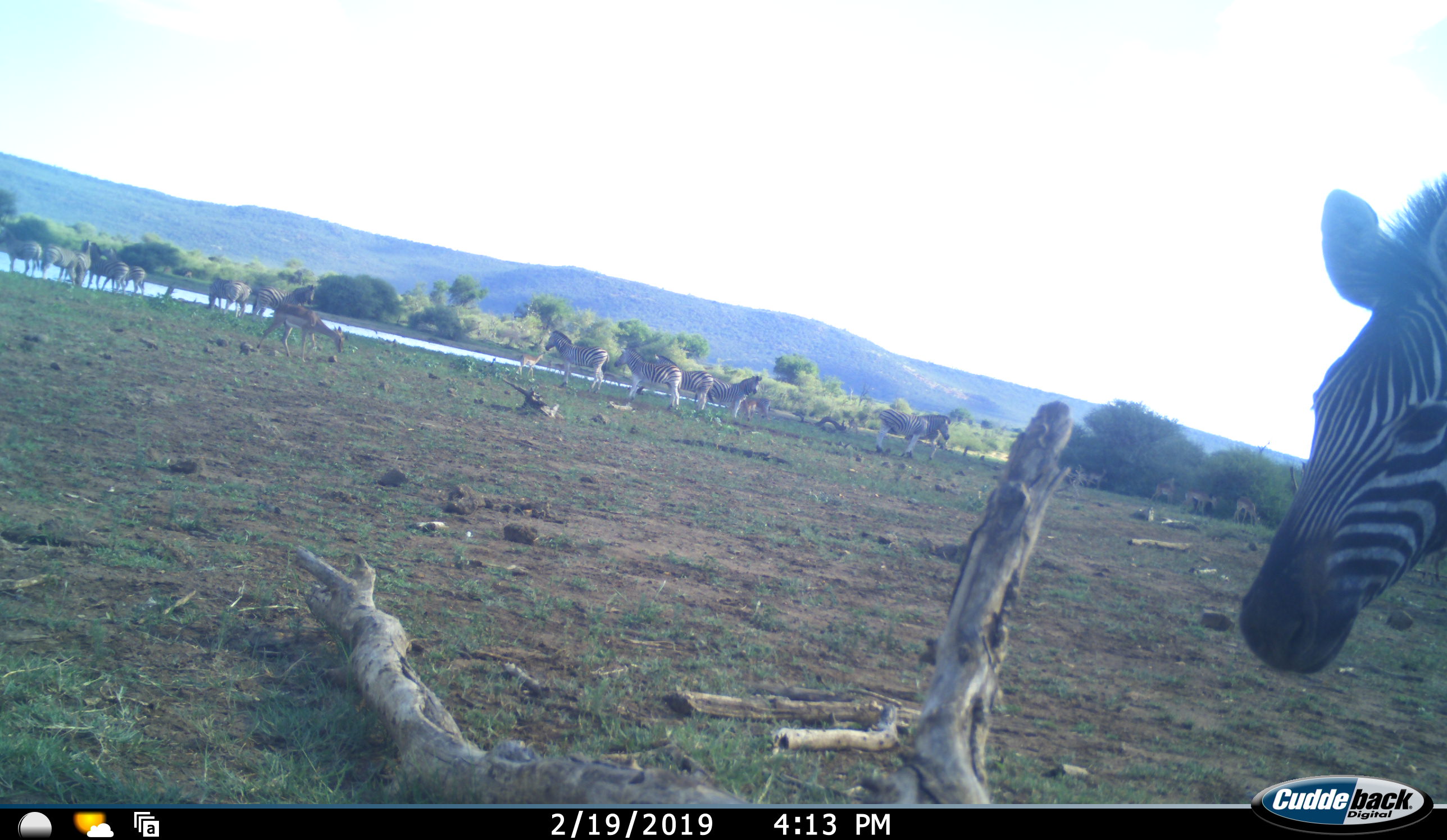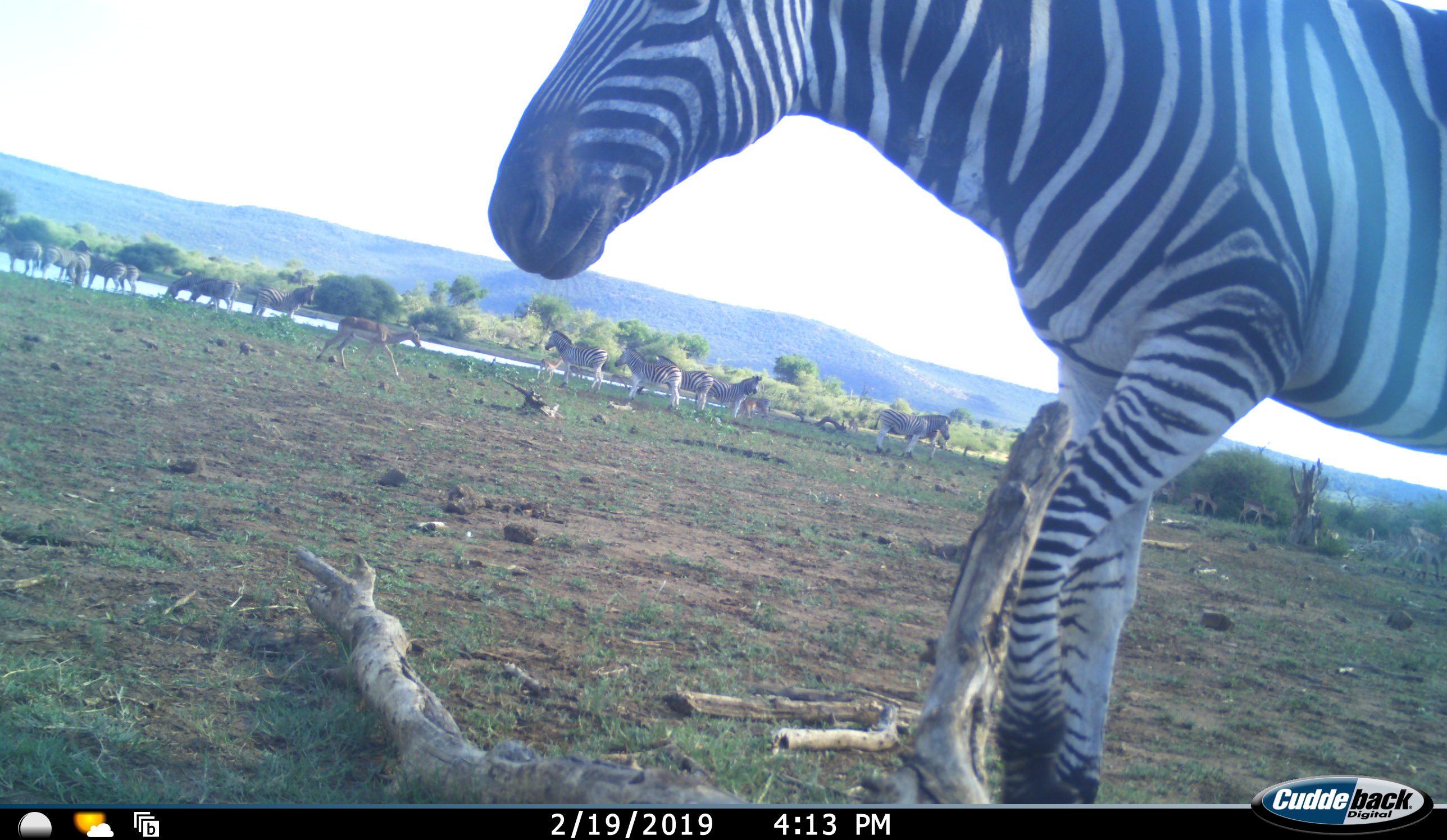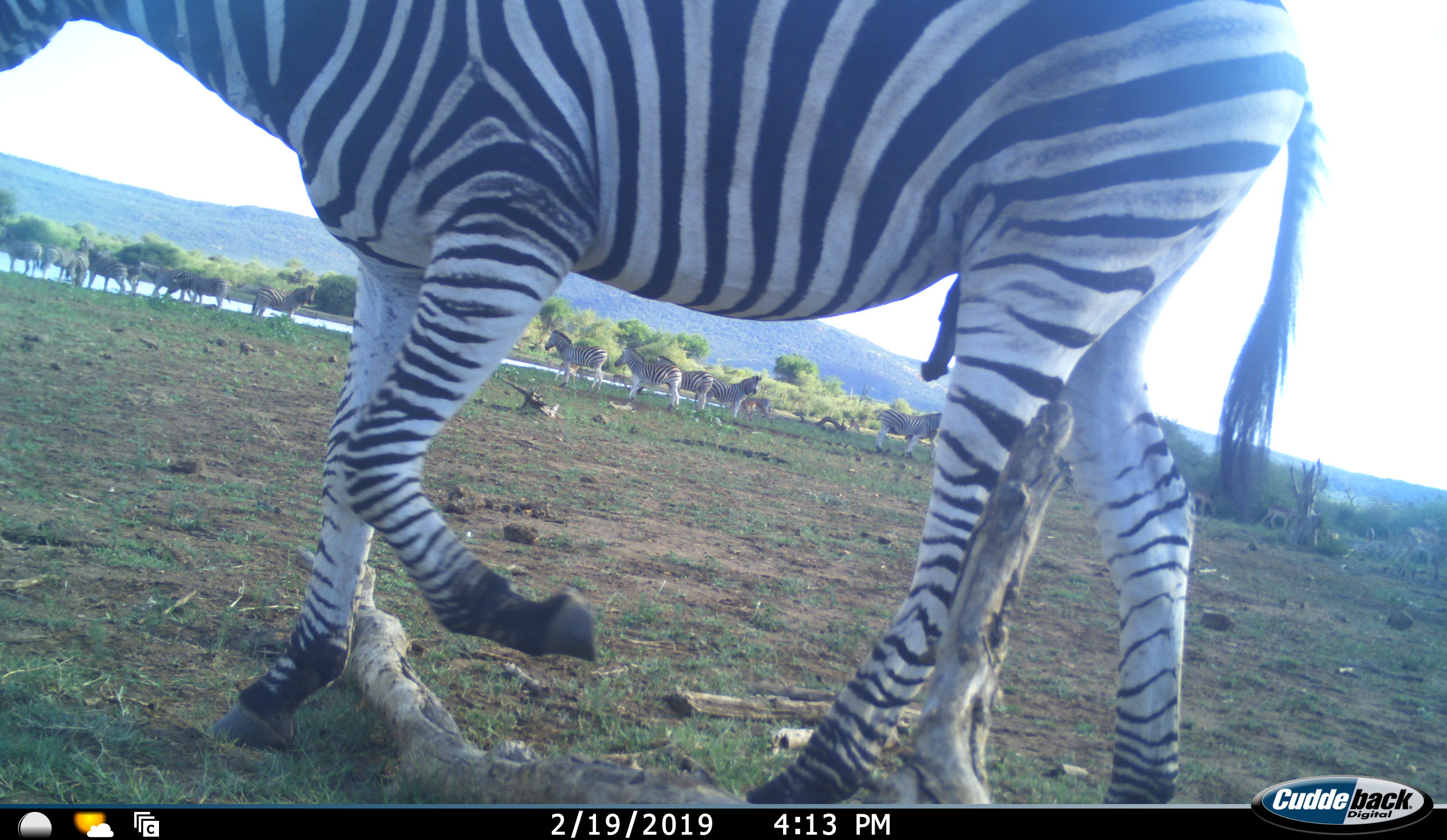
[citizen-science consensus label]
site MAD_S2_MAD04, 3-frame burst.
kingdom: Animalia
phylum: Chordata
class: Mammalia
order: Perissodactyla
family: Equidae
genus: Equus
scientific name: Equus quagga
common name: plains zebra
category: zebraplains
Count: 11-50.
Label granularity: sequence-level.